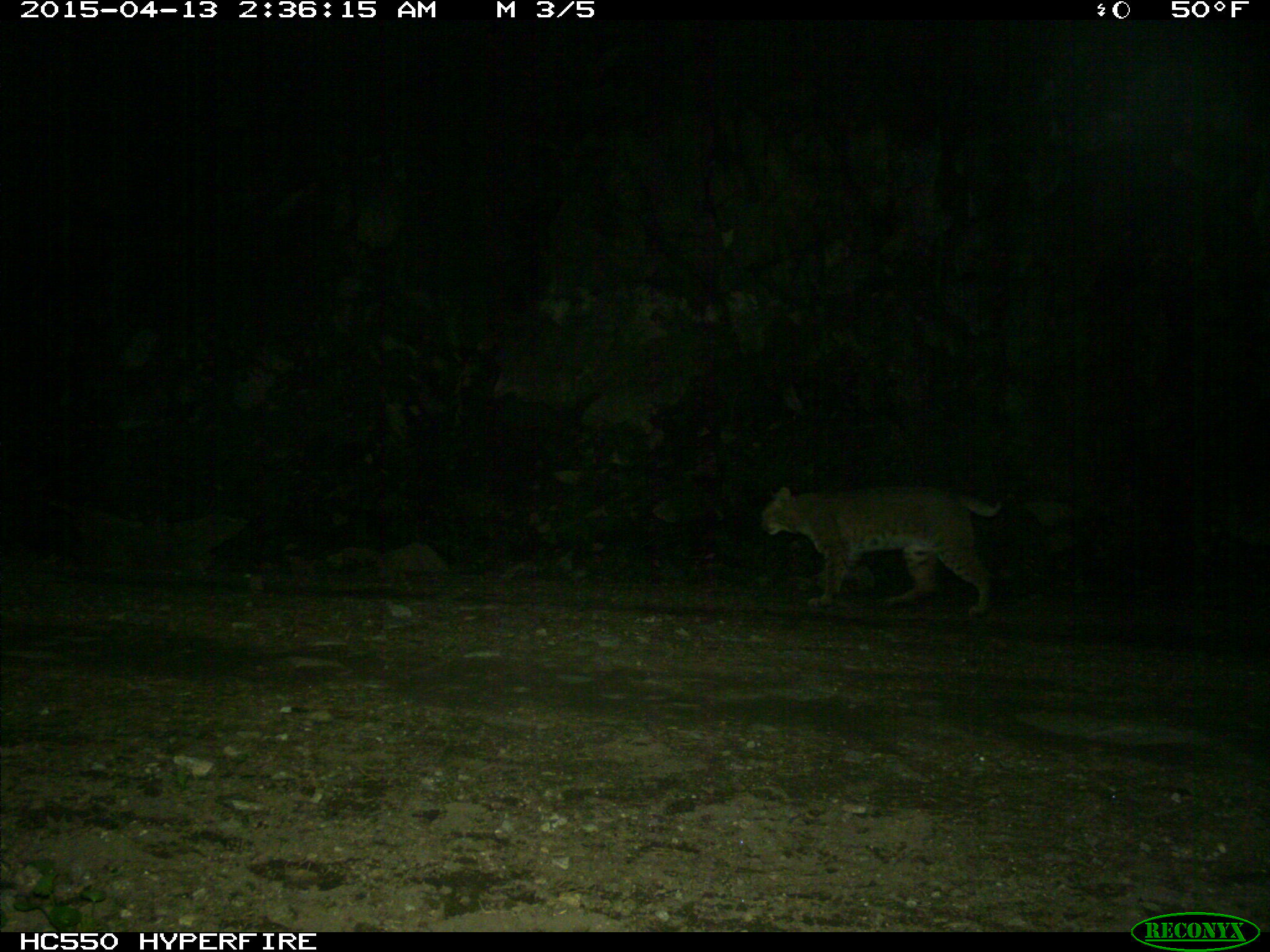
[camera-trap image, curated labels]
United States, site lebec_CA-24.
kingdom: Animalia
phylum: Chordata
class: Mammalia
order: Carnivora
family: Felidae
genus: Lynx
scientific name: Lynx rufus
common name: bobcat